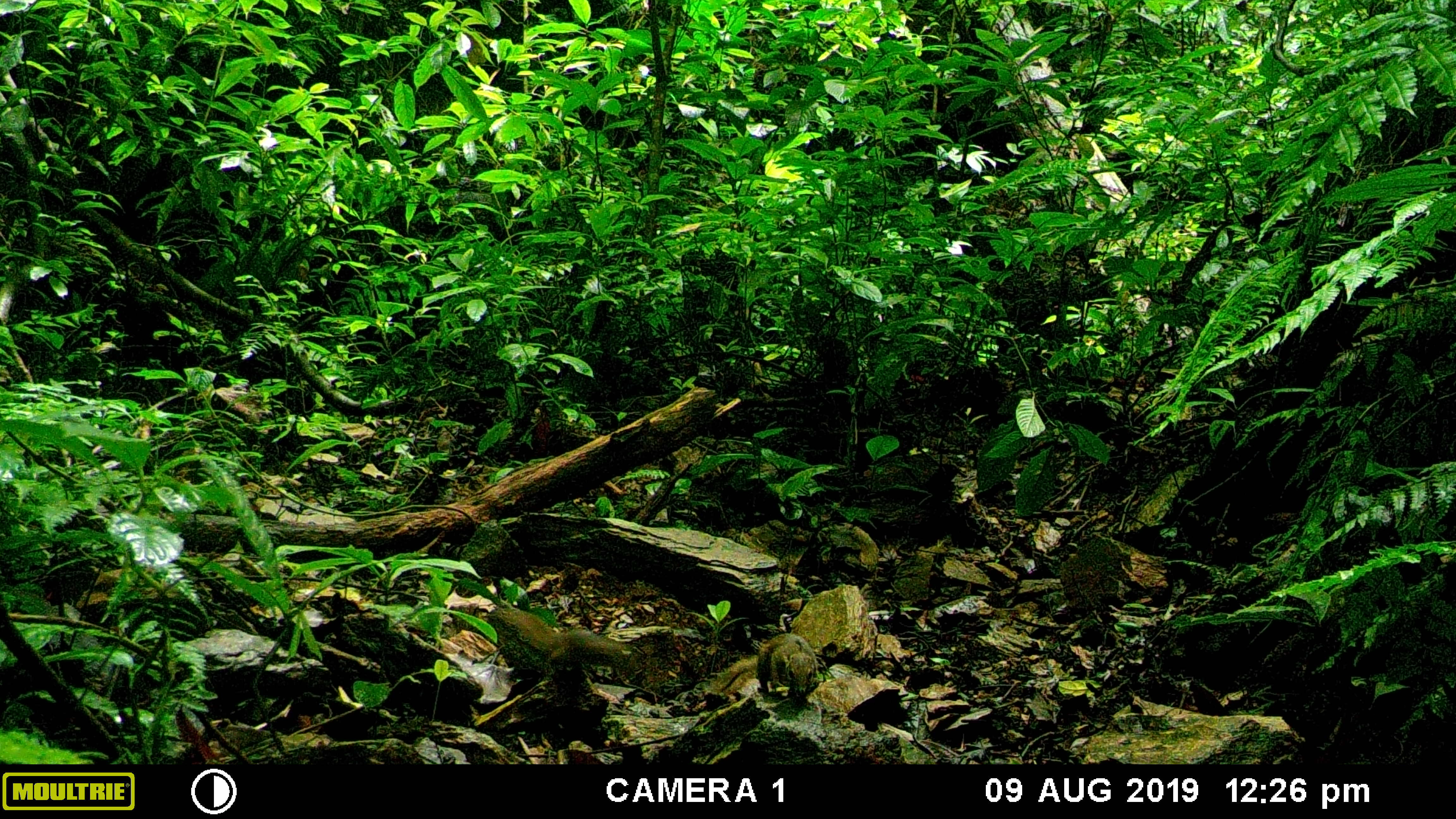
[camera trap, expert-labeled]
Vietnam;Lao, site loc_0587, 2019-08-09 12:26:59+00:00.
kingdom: Animalia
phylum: Chordata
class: Mammalia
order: Rodentia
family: Sciuridae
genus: Dremomys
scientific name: Dremomys rufigenis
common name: red-cheeked squirrel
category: red cheeked squirrel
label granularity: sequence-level